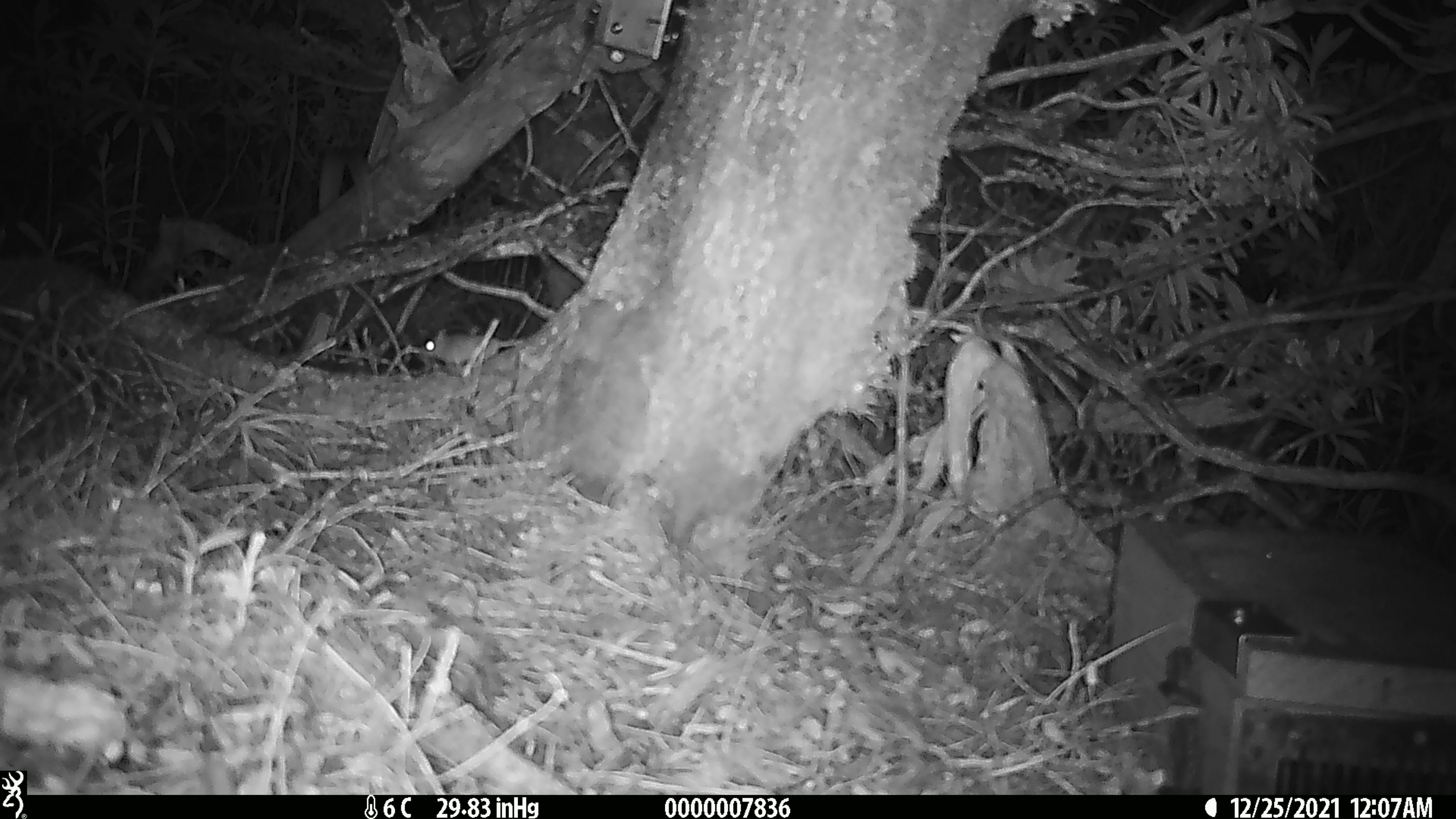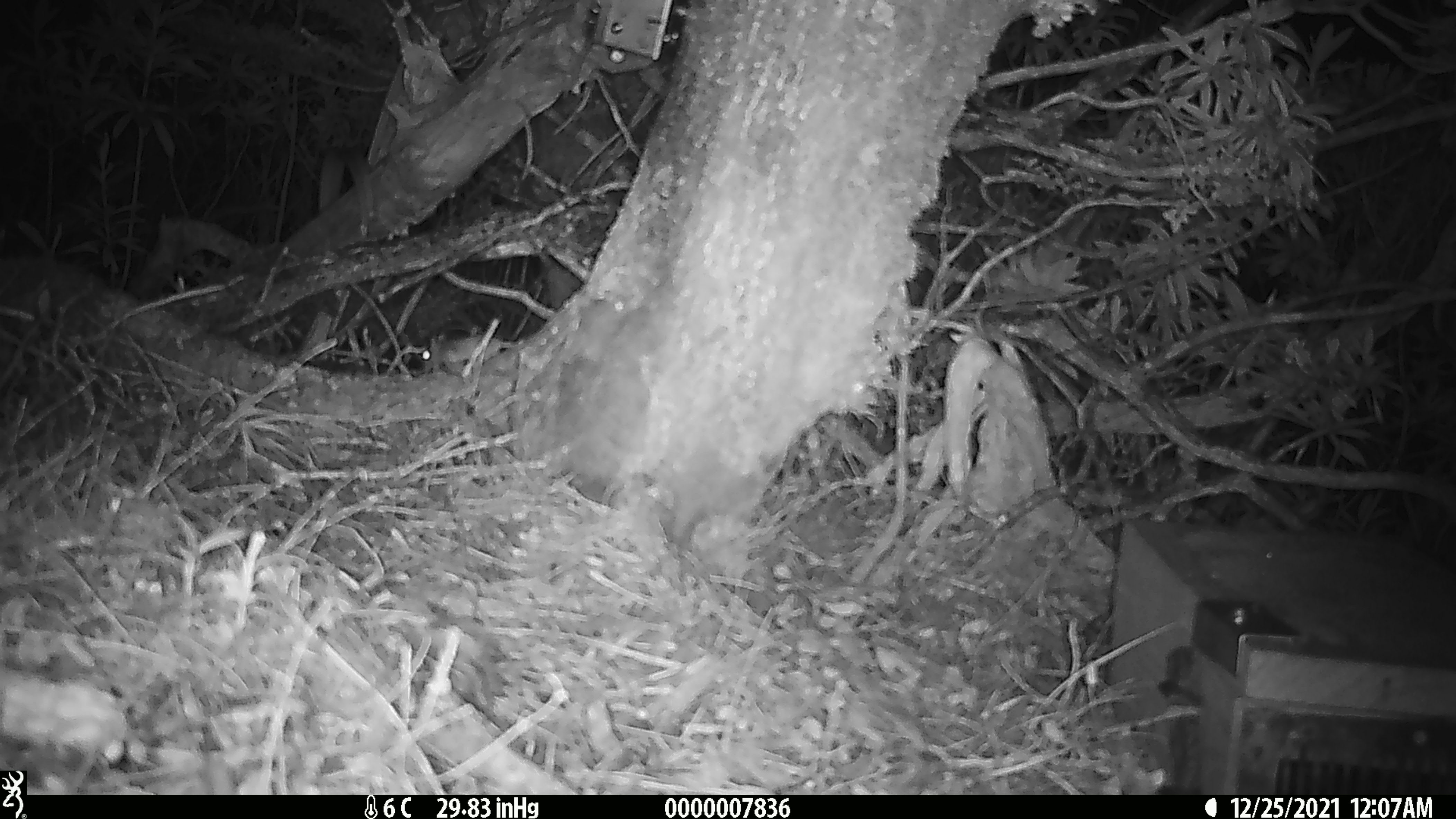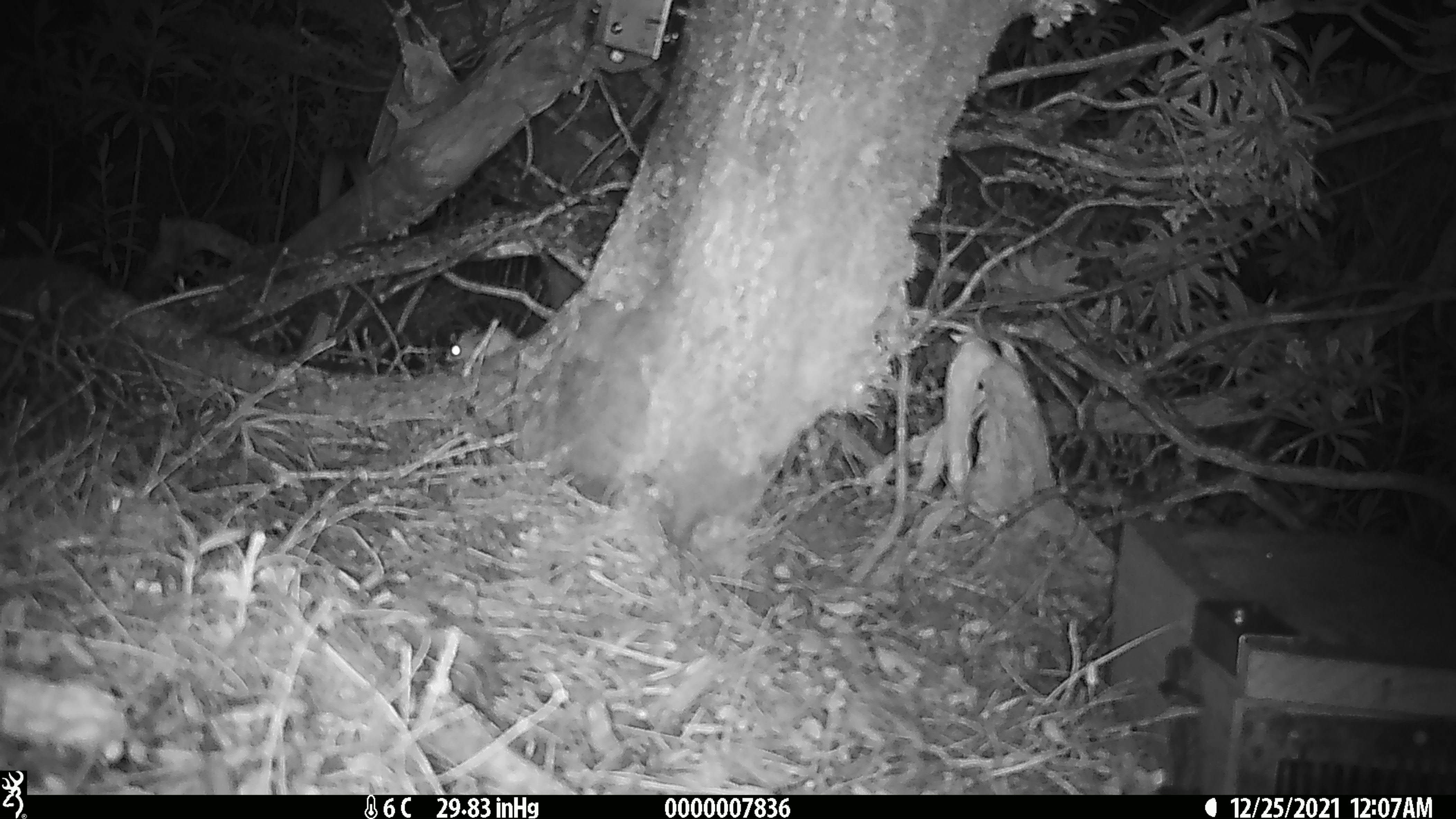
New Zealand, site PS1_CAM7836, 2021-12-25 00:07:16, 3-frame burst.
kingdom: Animalia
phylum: Chordata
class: Mammalia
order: Rodentia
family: Muridae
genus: Mus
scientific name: Mus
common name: mouse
Mouse (Mus).